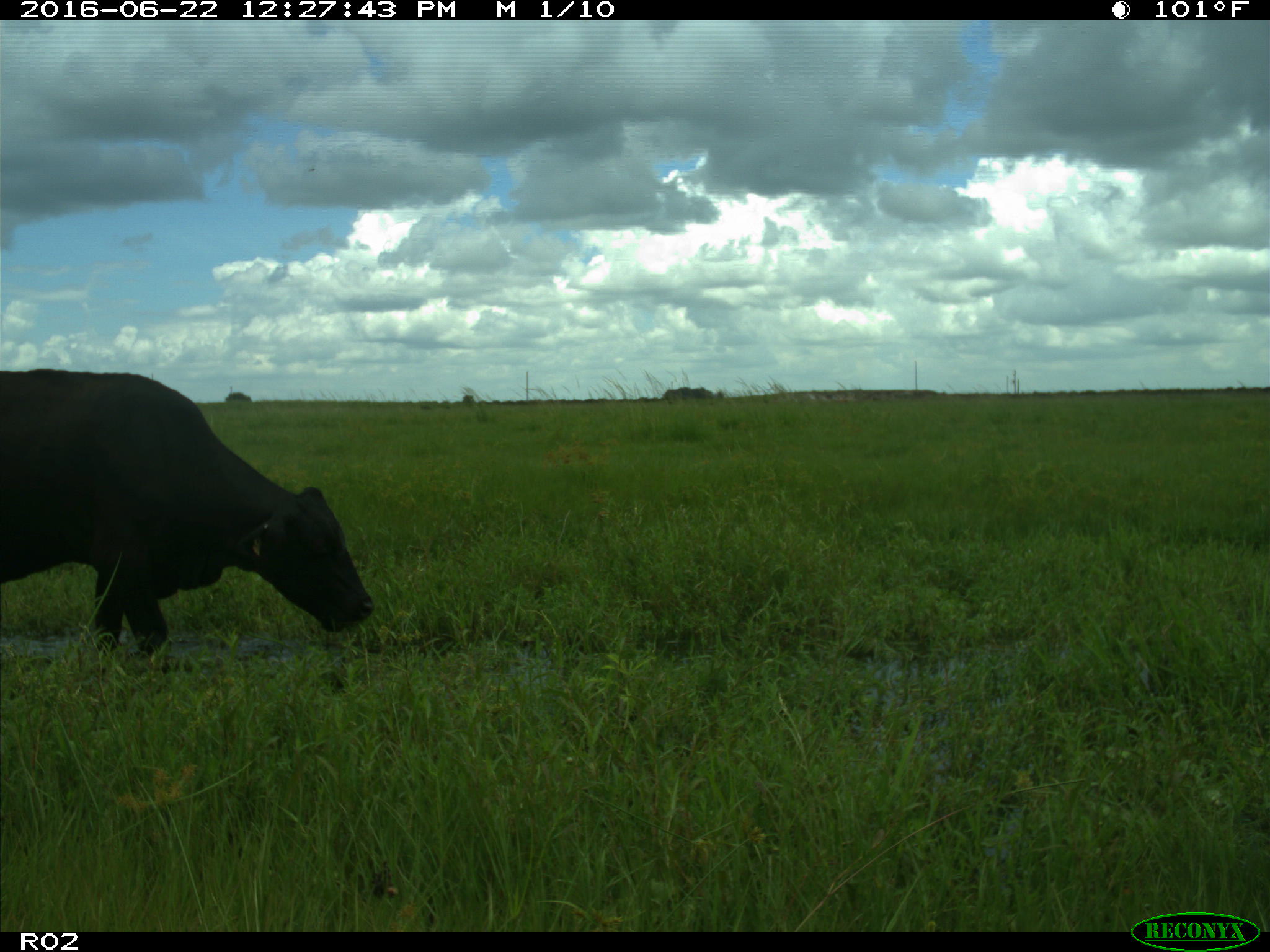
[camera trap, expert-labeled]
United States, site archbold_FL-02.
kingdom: Animalia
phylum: Chordata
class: Mammalia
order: Artiodactyla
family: Bovidae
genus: Bos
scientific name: Bos taurus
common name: domestic cow